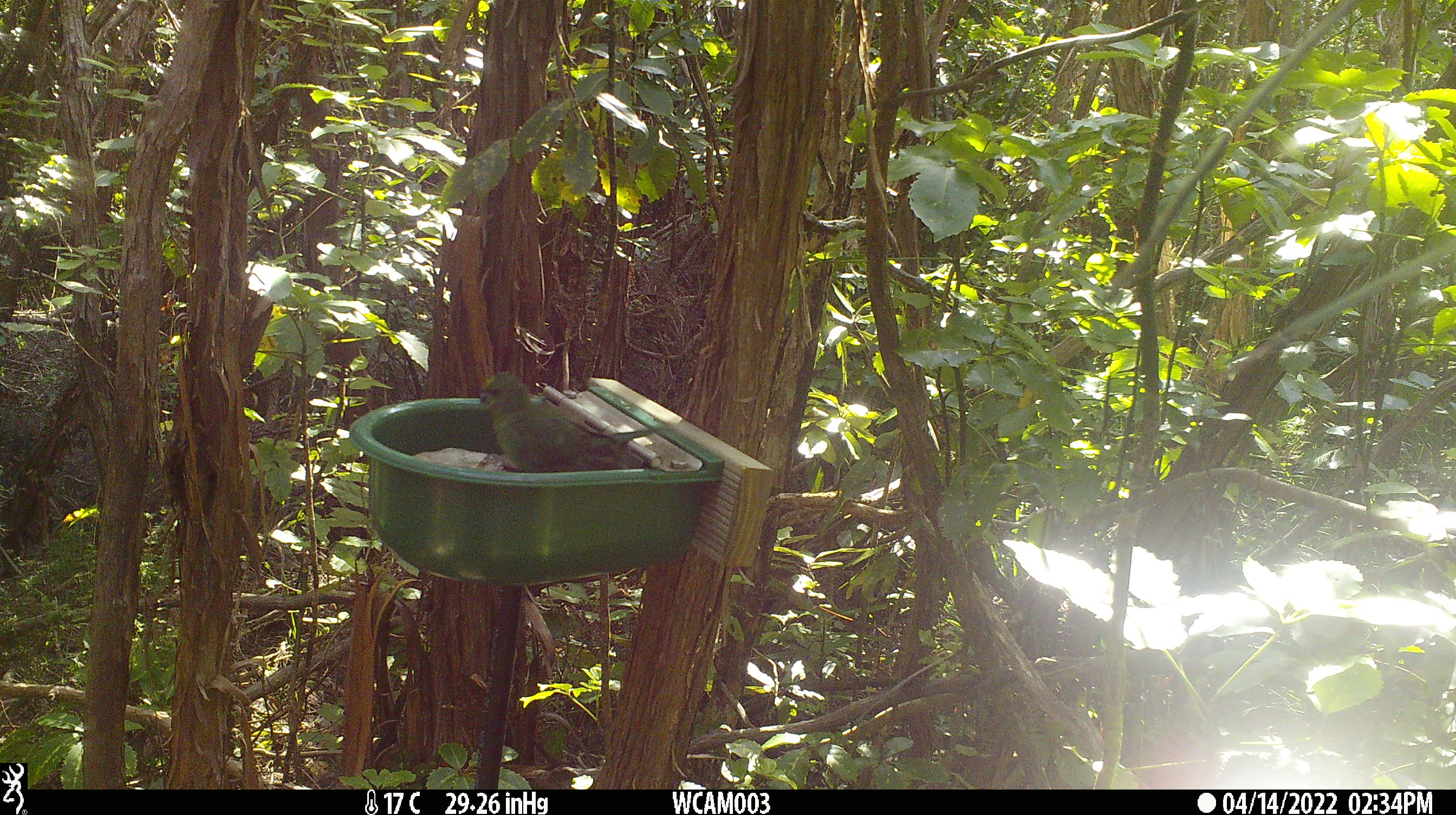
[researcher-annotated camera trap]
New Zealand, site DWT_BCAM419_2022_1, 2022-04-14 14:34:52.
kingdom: Animalia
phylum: Chordata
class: Aves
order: Psittaciformes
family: Psittaculidae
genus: Cyanoramphus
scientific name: Cyanoramphus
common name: parakeet